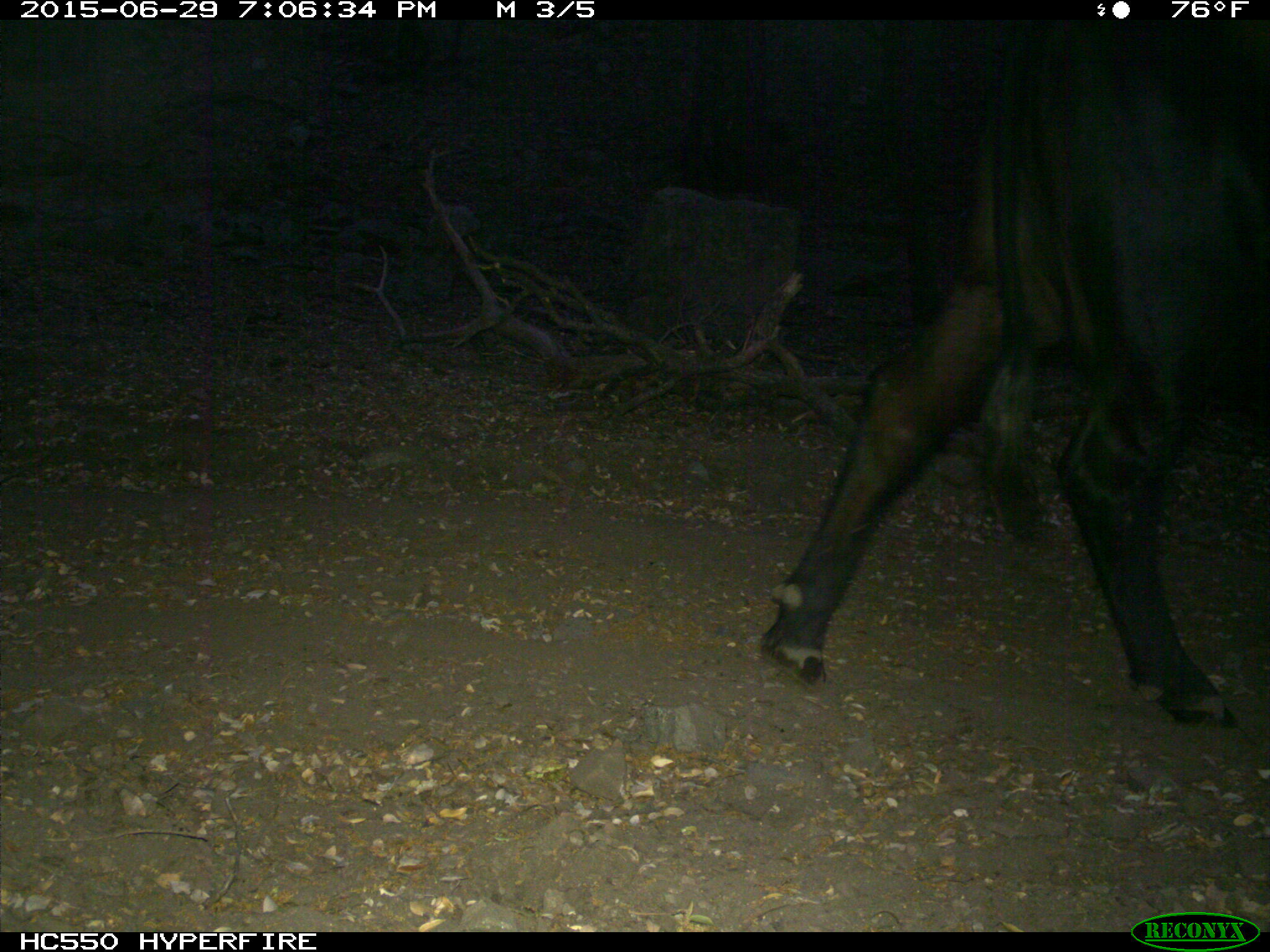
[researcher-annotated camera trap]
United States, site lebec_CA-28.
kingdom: Animalia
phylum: Chordata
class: Mammalia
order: Artiodactyla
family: Bovidae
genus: Bos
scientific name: Bos taurus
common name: domestic cow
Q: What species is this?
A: Bos taurus (domestic cow).